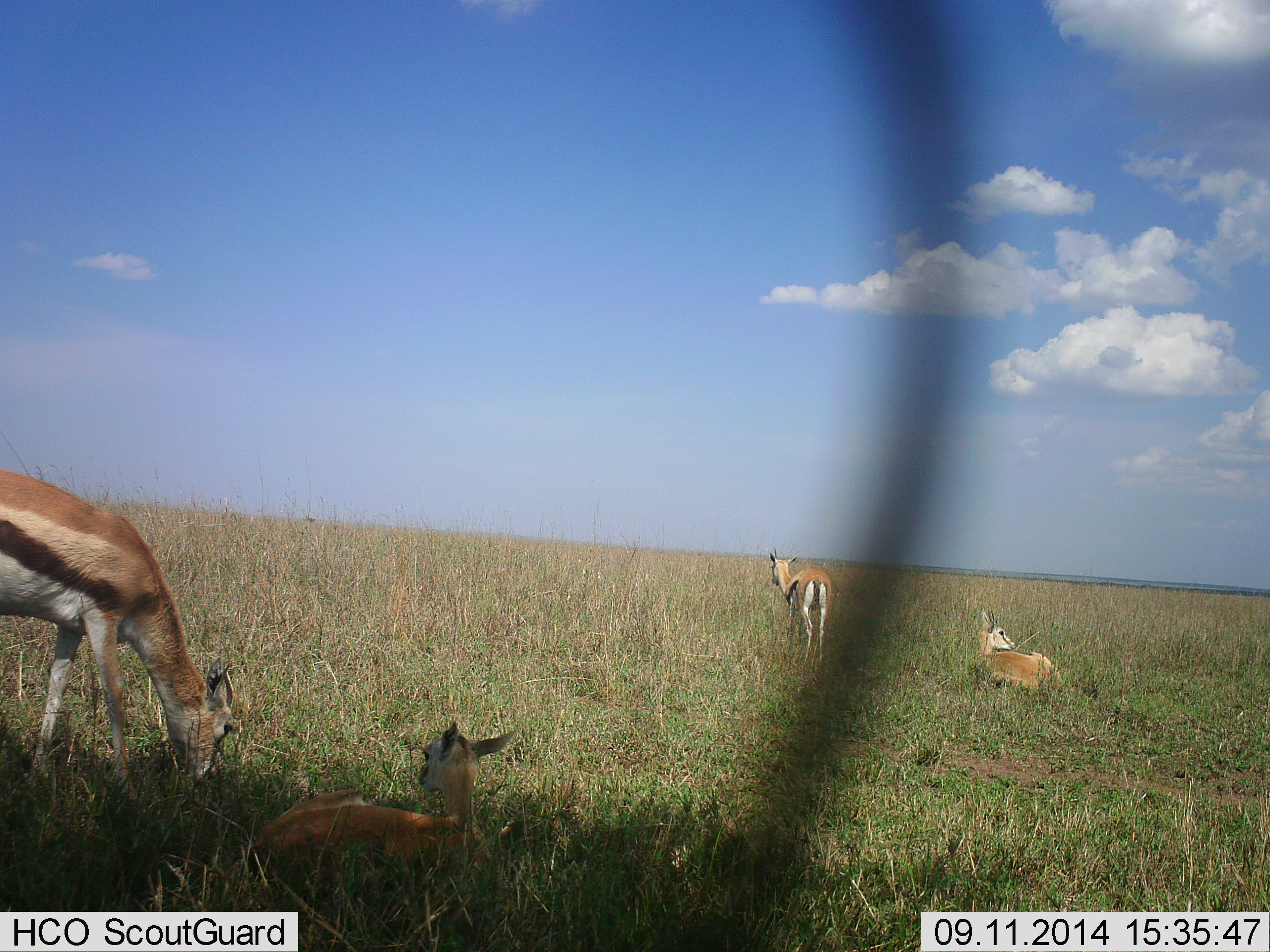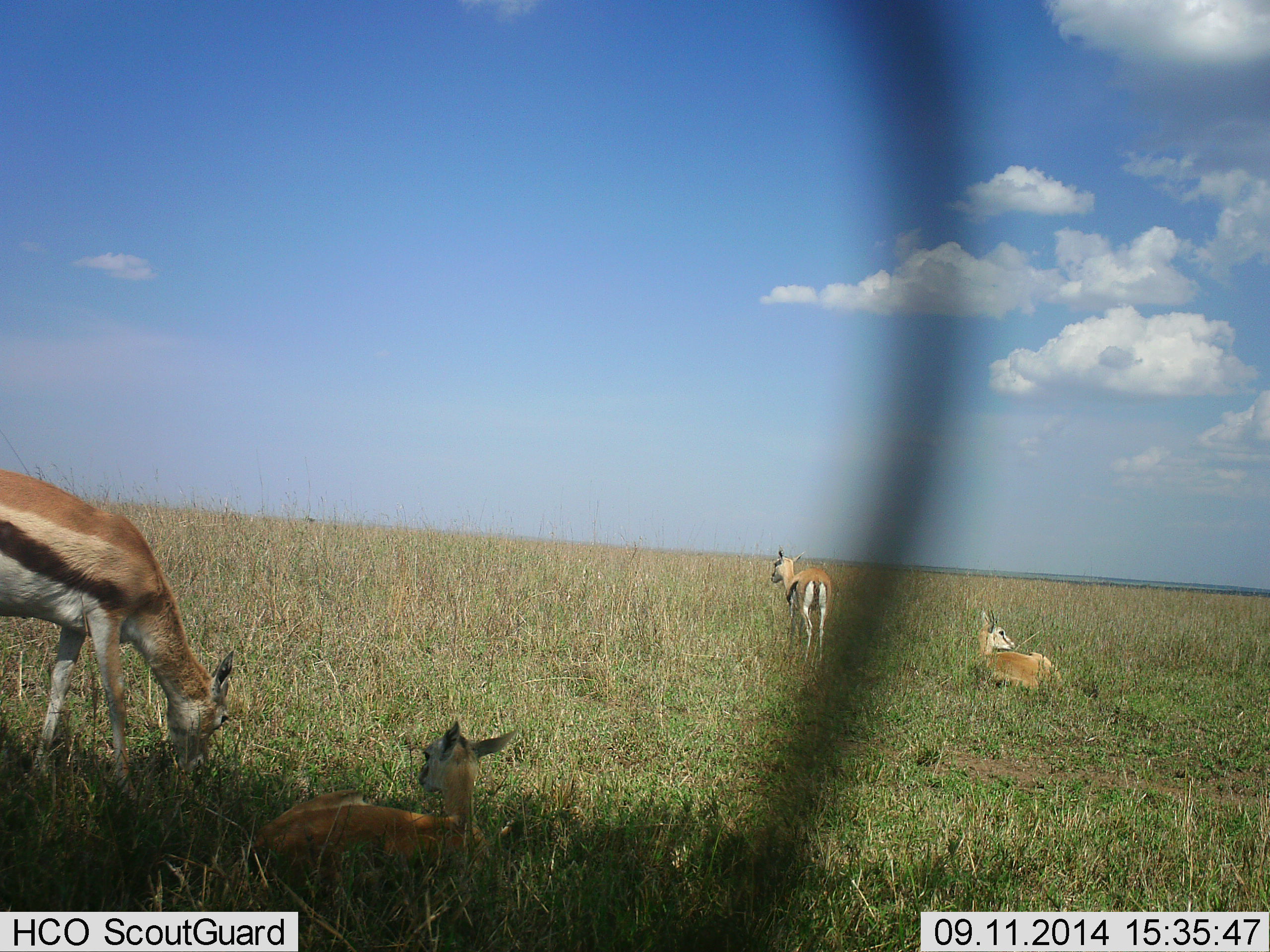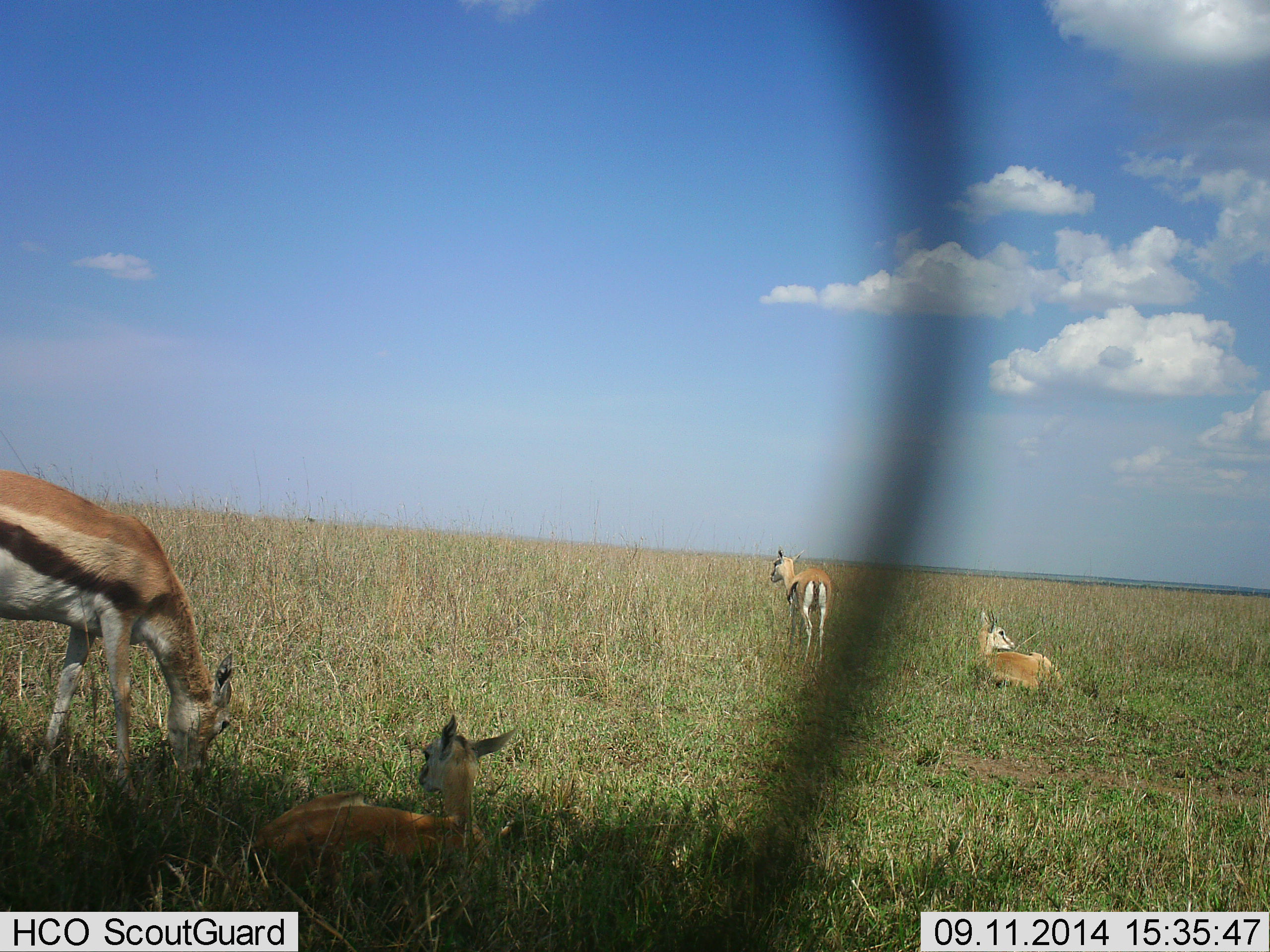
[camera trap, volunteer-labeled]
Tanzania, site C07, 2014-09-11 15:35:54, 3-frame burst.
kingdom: Animalia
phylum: Chordata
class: Mammalia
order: Artiodactyla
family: Bovidae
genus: Eudorcas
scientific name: Eudorcas thomsonii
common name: thomson's gazelle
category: gazellethomsons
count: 4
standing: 83%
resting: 100%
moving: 0%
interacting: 0%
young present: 25%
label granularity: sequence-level